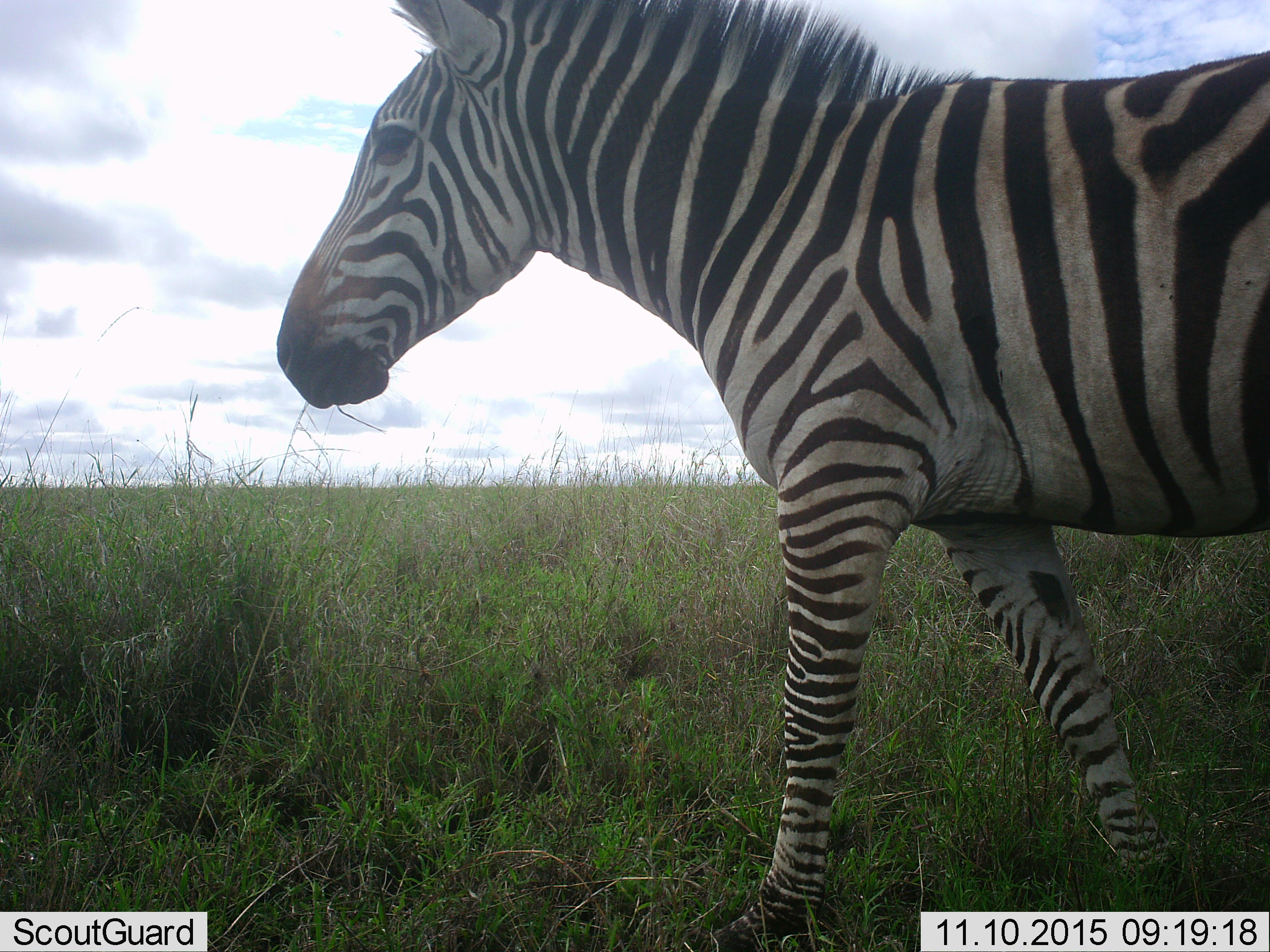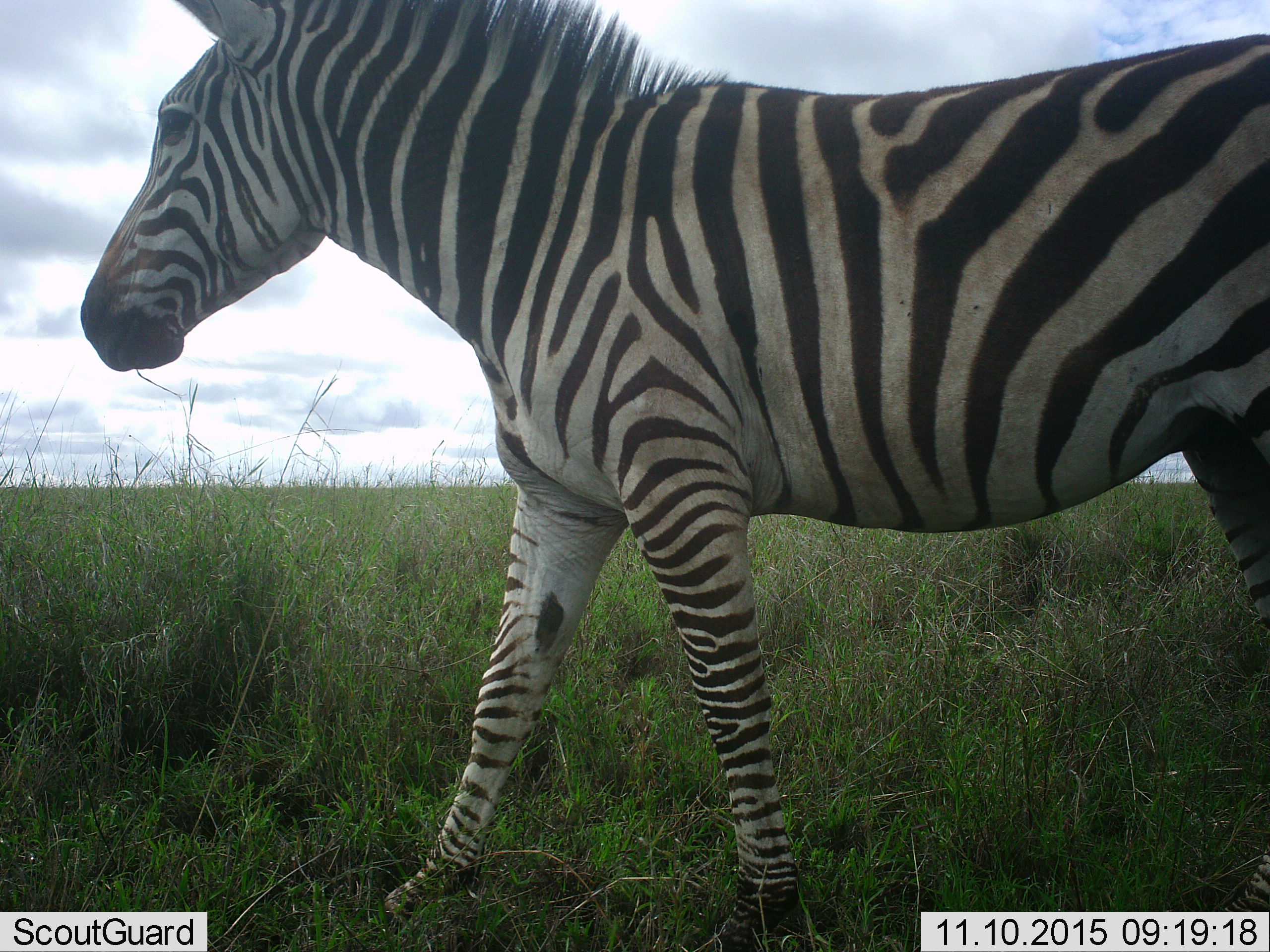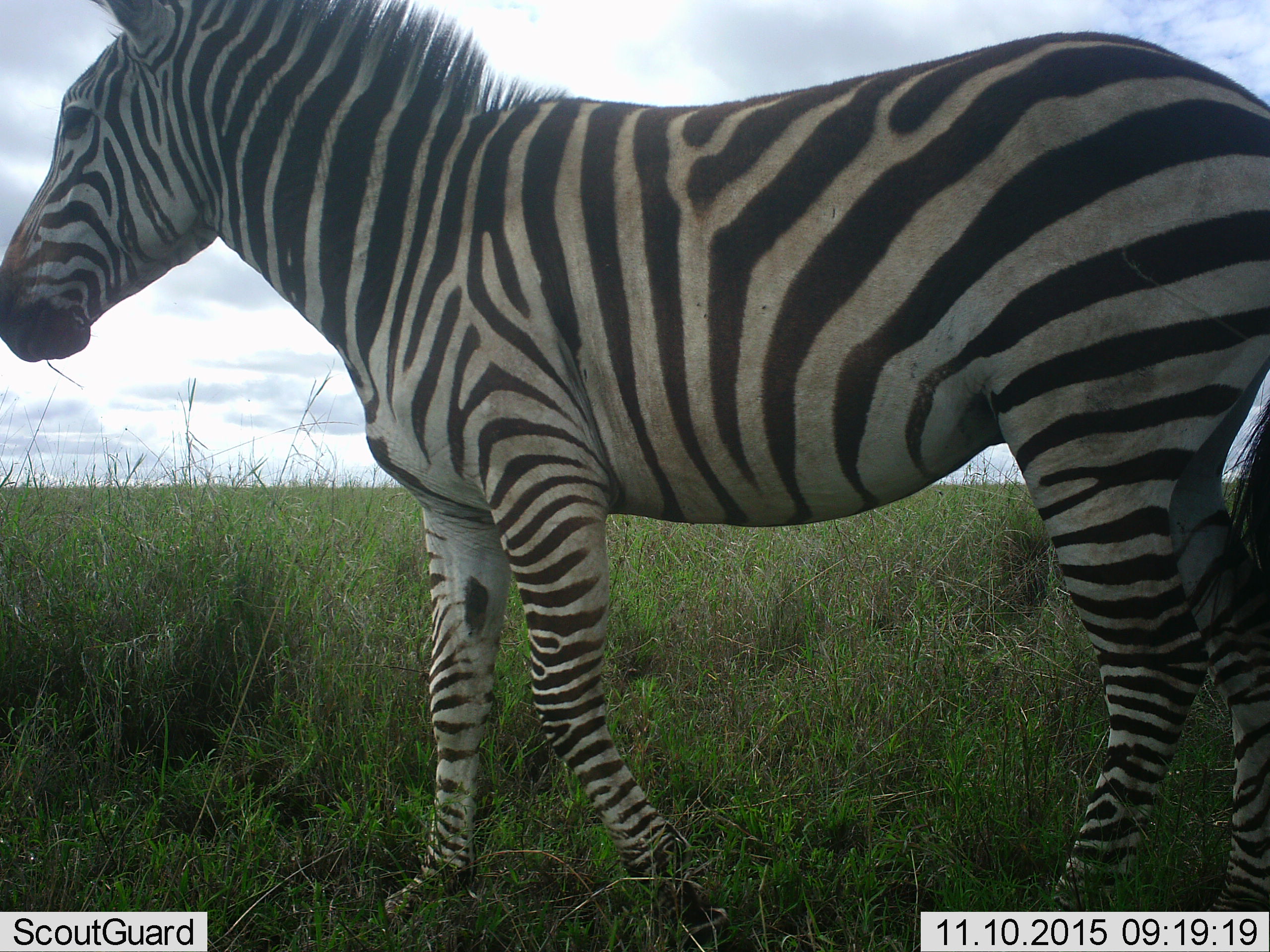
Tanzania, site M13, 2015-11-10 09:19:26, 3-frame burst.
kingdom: Animalia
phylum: Chordata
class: Mammalia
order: Perissodactyla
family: Equidae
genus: Equus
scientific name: Equus quagga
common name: plains zebra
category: zebra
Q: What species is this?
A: Zebra (plains zebra) (Equus quagga).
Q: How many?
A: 1.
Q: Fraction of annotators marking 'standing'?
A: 10%.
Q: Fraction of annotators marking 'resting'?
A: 0%.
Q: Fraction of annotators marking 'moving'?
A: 90%.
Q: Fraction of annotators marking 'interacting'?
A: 0%.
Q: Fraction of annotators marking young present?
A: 0%.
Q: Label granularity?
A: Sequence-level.